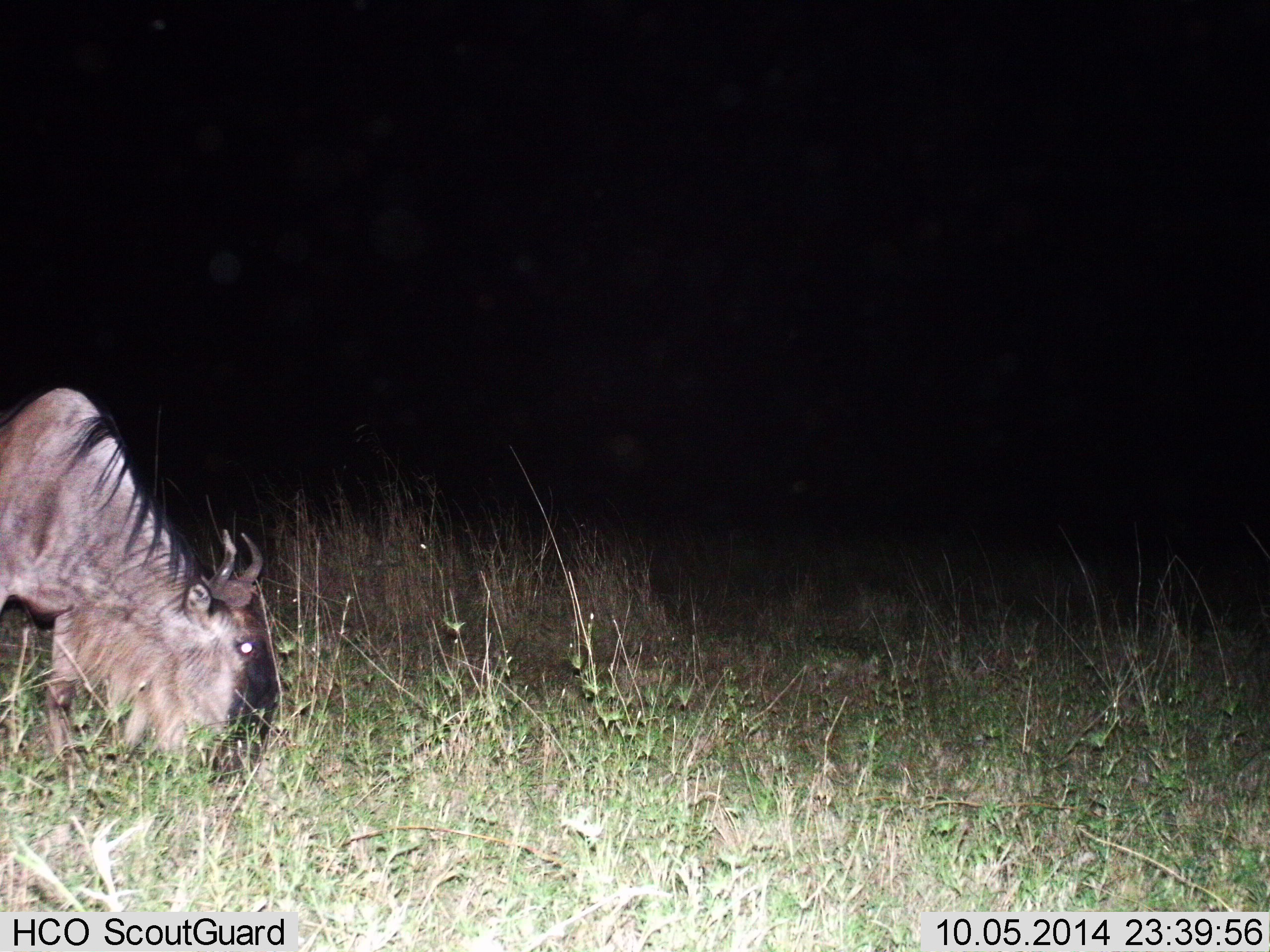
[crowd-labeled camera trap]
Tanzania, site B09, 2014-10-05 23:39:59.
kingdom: Animalia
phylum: Chordata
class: Mammalia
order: Artiodactyla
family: Bovidae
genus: Connochaetes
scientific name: Connochaetes taurinus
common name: blue wildebeest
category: wildebeest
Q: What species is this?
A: Wildebeest (blue wildebeest) (Connochaetes taurinus).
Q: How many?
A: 1.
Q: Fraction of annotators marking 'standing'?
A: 30%.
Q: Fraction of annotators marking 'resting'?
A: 0%.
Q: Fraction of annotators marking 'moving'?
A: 10%.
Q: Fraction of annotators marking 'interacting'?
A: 0%.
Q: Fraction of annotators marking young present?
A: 0%.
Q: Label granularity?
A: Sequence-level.